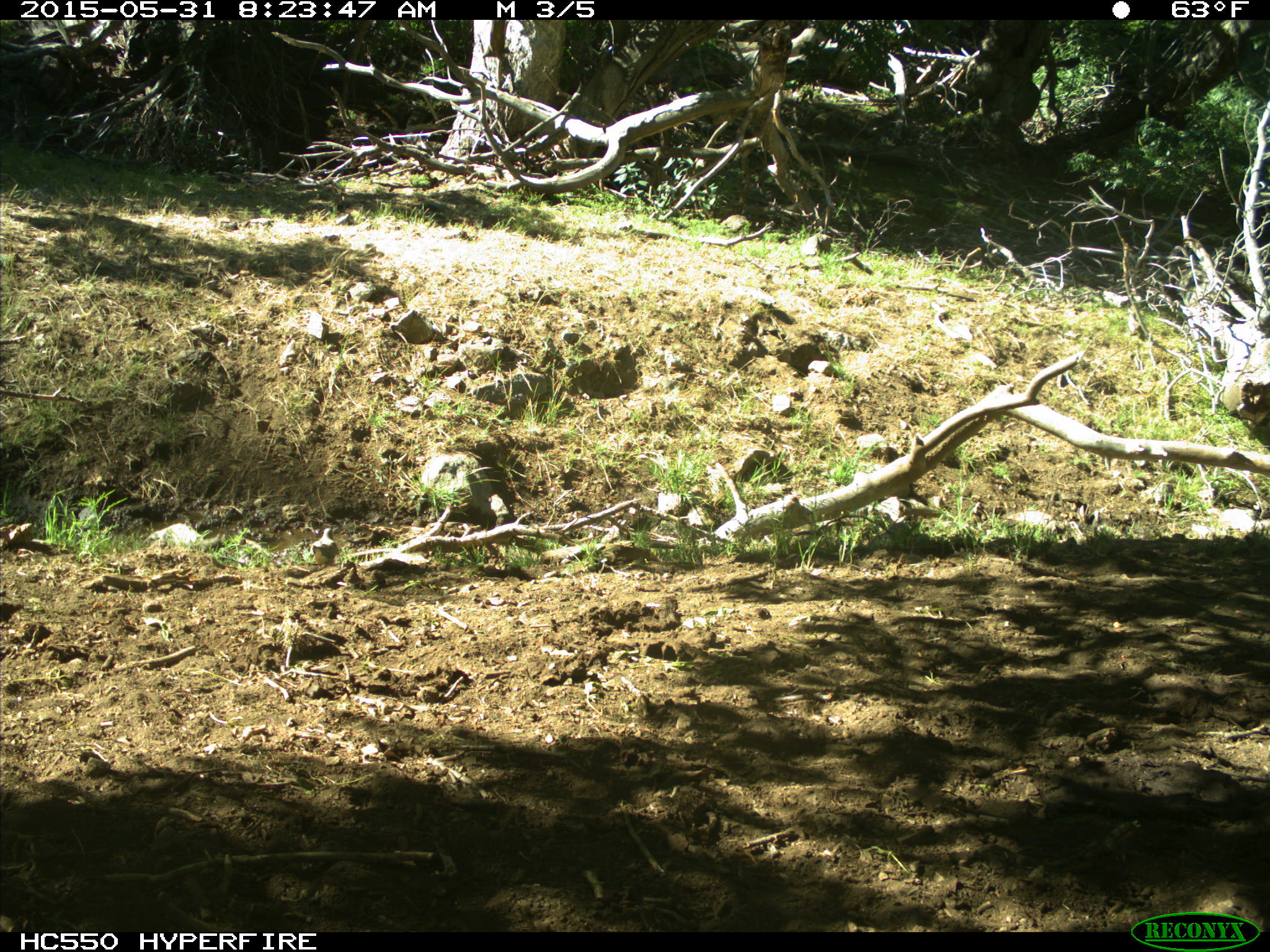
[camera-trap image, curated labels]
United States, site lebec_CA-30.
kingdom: Animalia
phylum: Chordata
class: Aves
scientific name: Aves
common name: birds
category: unidentified bird